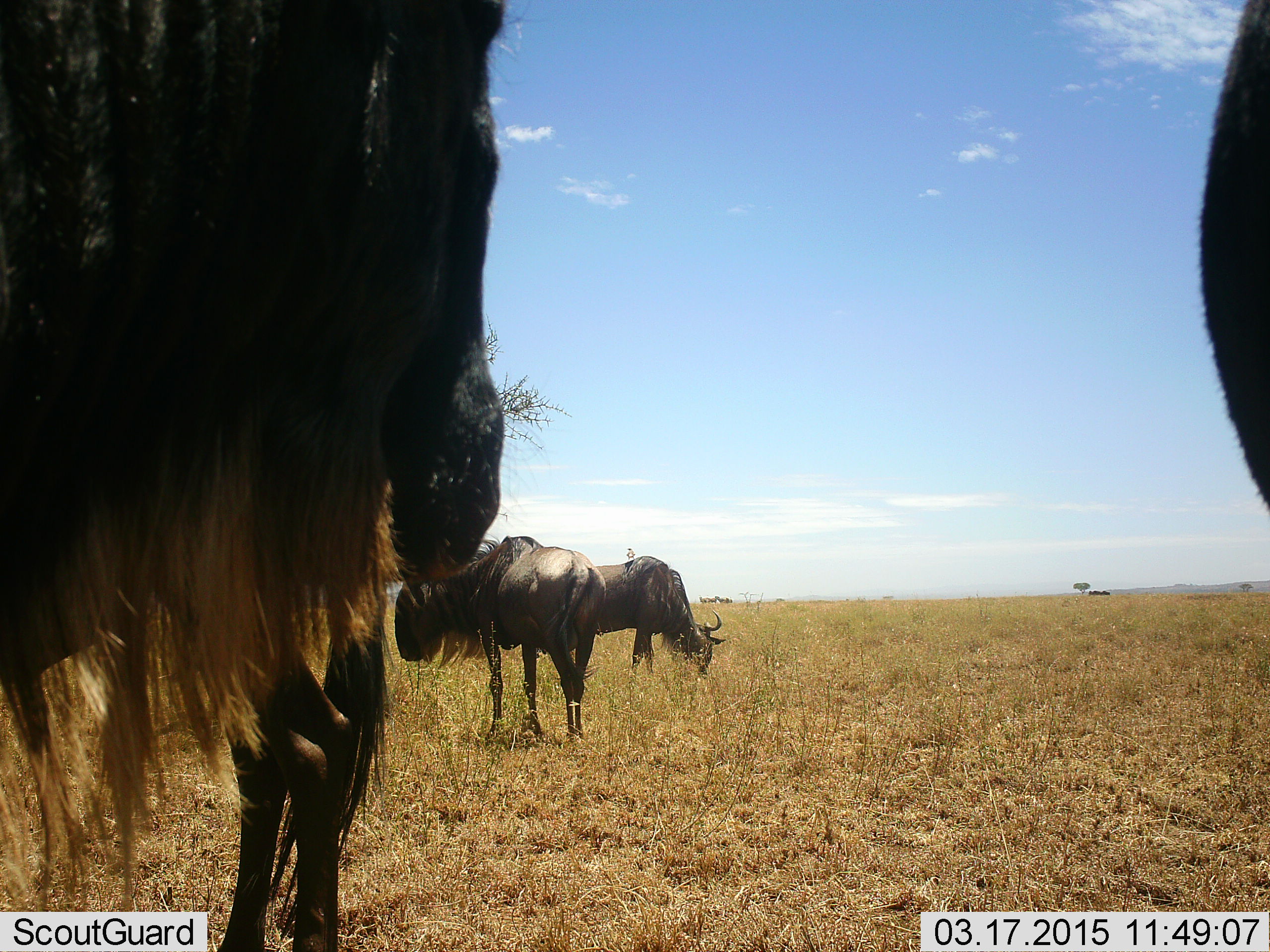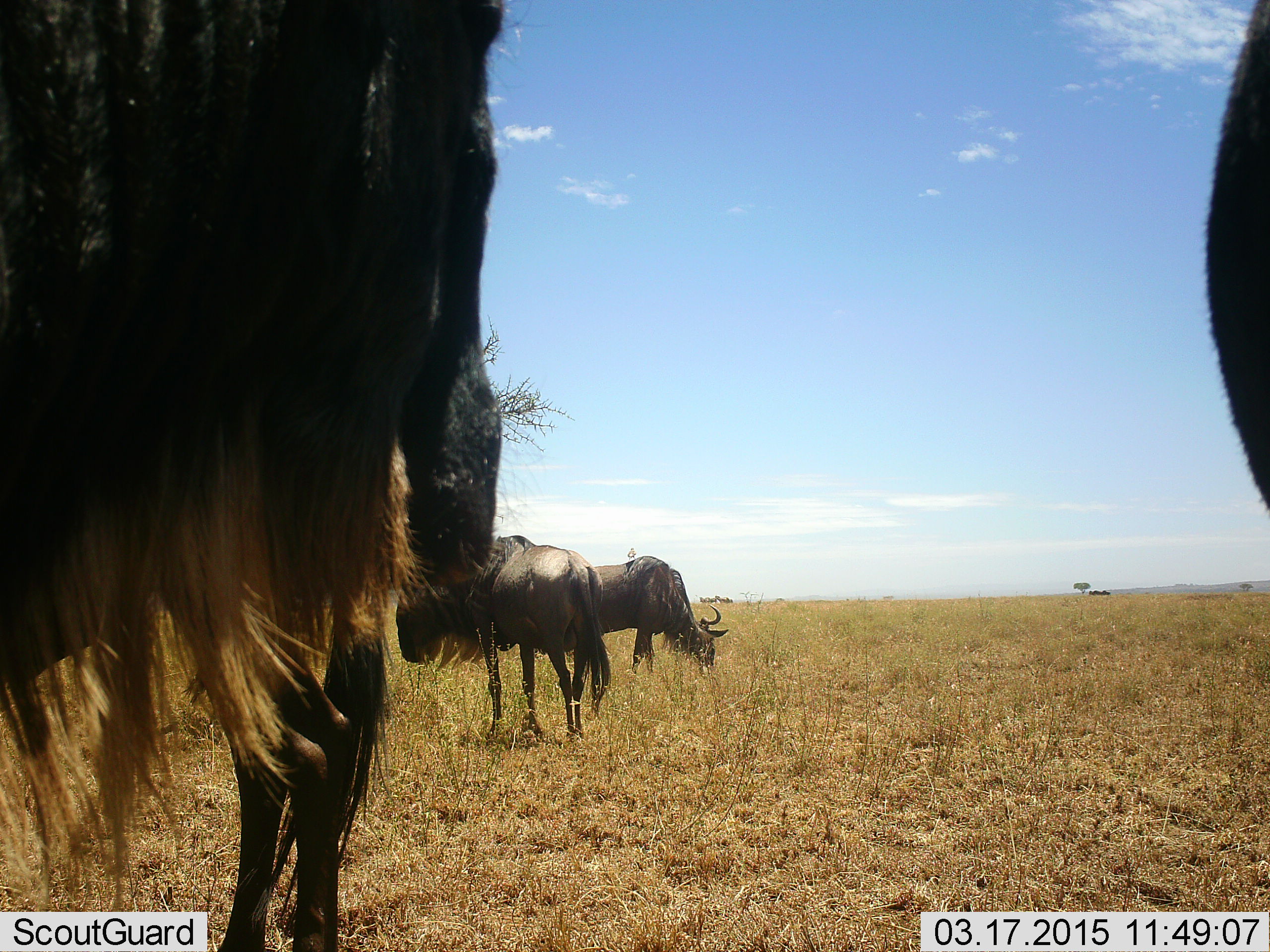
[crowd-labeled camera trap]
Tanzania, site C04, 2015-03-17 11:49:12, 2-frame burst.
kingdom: Animalia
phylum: Chordata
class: Mammalia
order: Artiodactyla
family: Bovidae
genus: Connochaetes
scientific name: Connochaetes taurinus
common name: blue wildebeest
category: wildebeest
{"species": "wildebeest (blue wildebeest) (Connochaetes taurinus)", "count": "4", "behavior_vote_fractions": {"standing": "82%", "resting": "9%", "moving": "9%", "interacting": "0%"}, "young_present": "0%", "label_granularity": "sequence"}